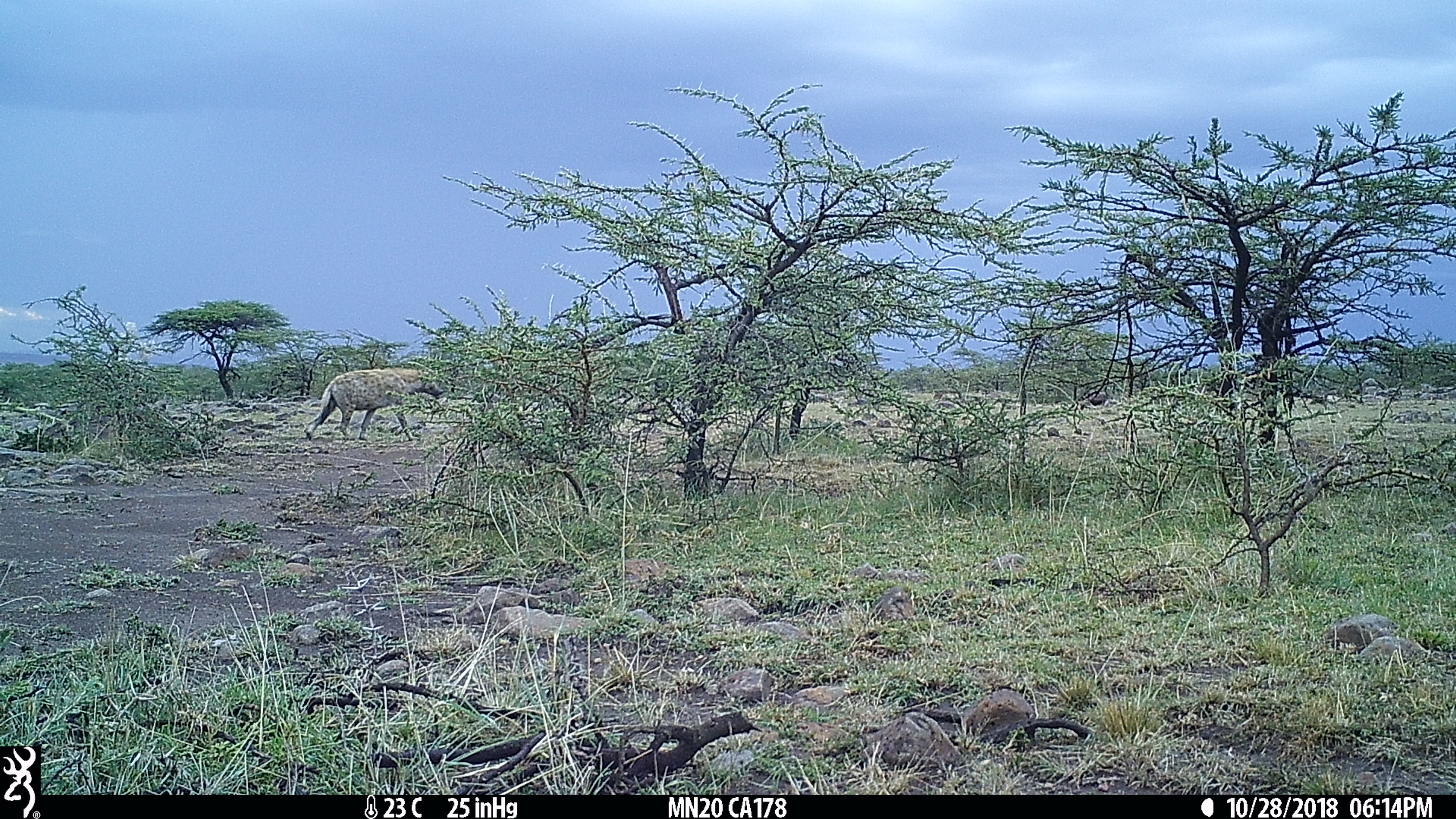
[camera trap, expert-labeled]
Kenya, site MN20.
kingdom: Animalia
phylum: Chordata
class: Mammalia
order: Carnivora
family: Hyaenidae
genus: Crocuta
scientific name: Crocuta crocuta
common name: spotted hyena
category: hyena spotted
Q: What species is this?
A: Hyena spotted (spotted hyena) (Crocuta crocuta).